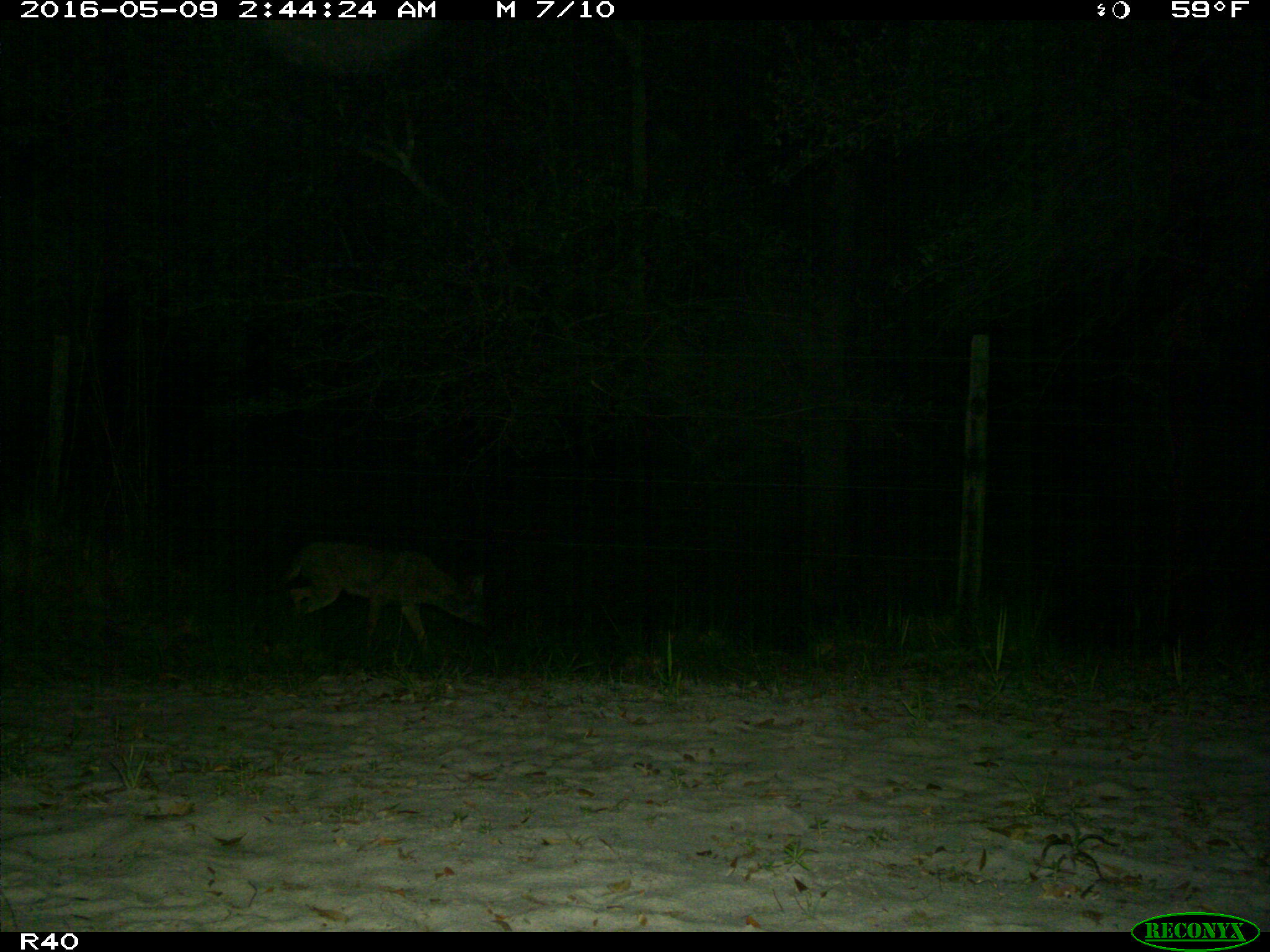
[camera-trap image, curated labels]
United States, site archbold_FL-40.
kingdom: Animalia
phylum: Chordata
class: Mammalia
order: Carnivora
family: Felidae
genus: Lynx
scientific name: Lynx rufus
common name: bobcat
Lynx rufus (bobcat).